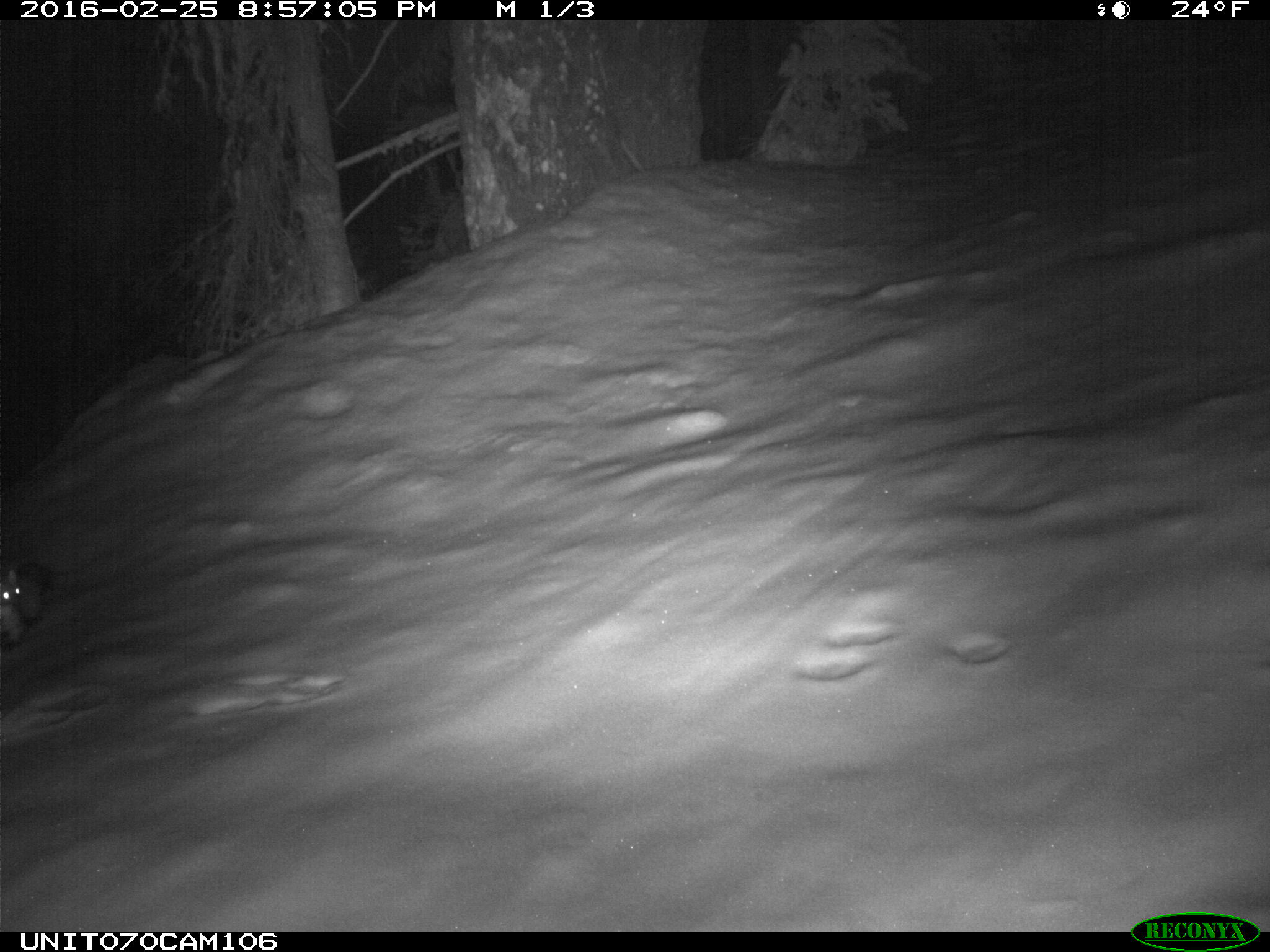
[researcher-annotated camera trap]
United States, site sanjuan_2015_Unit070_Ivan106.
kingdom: Animalia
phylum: Chordata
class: Mammalia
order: Carnivora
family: Mustelidae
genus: Martes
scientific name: Martes americana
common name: american marten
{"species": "Martes americana (american marten)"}